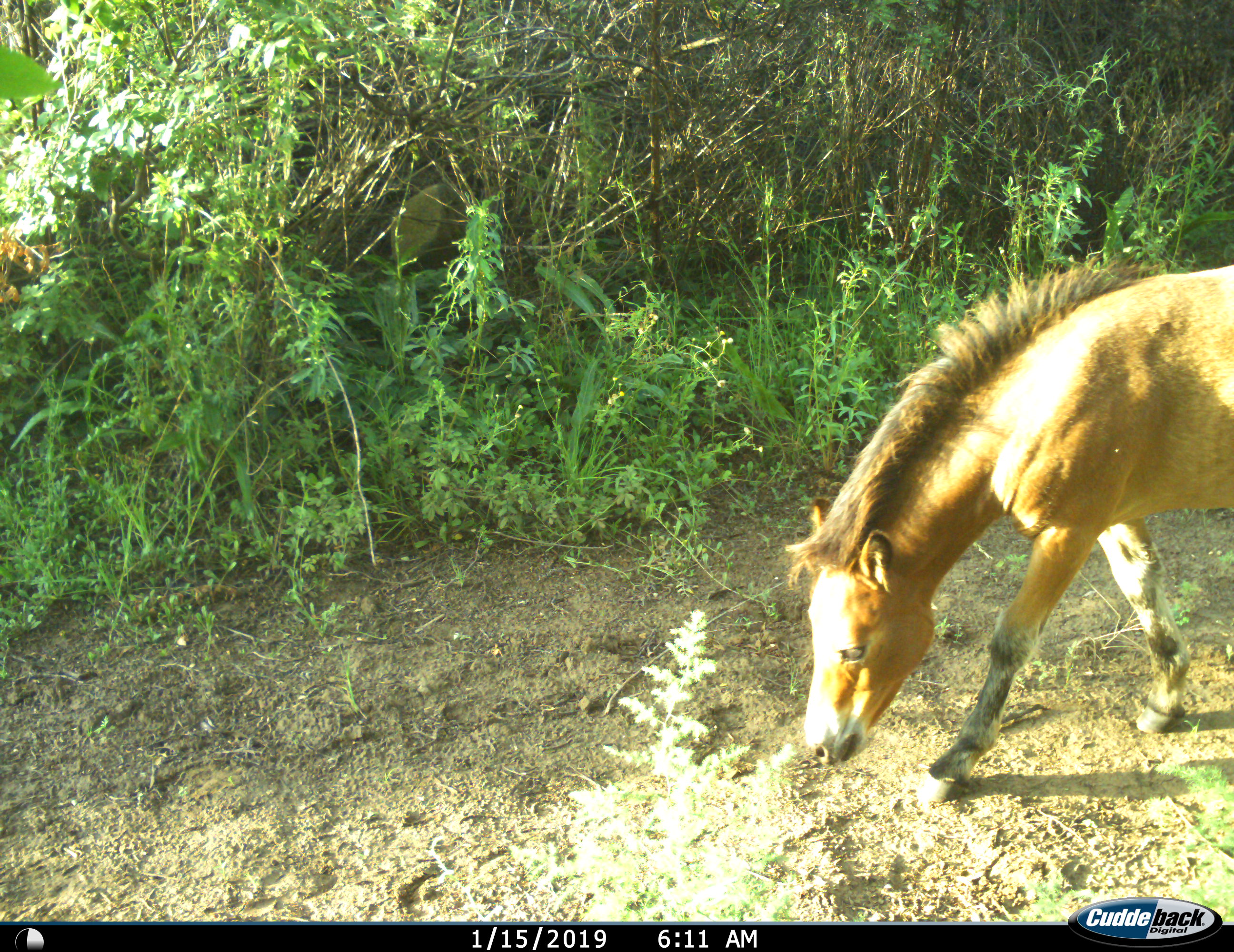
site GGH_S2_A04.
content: unidentified animal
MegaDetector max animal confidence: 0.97